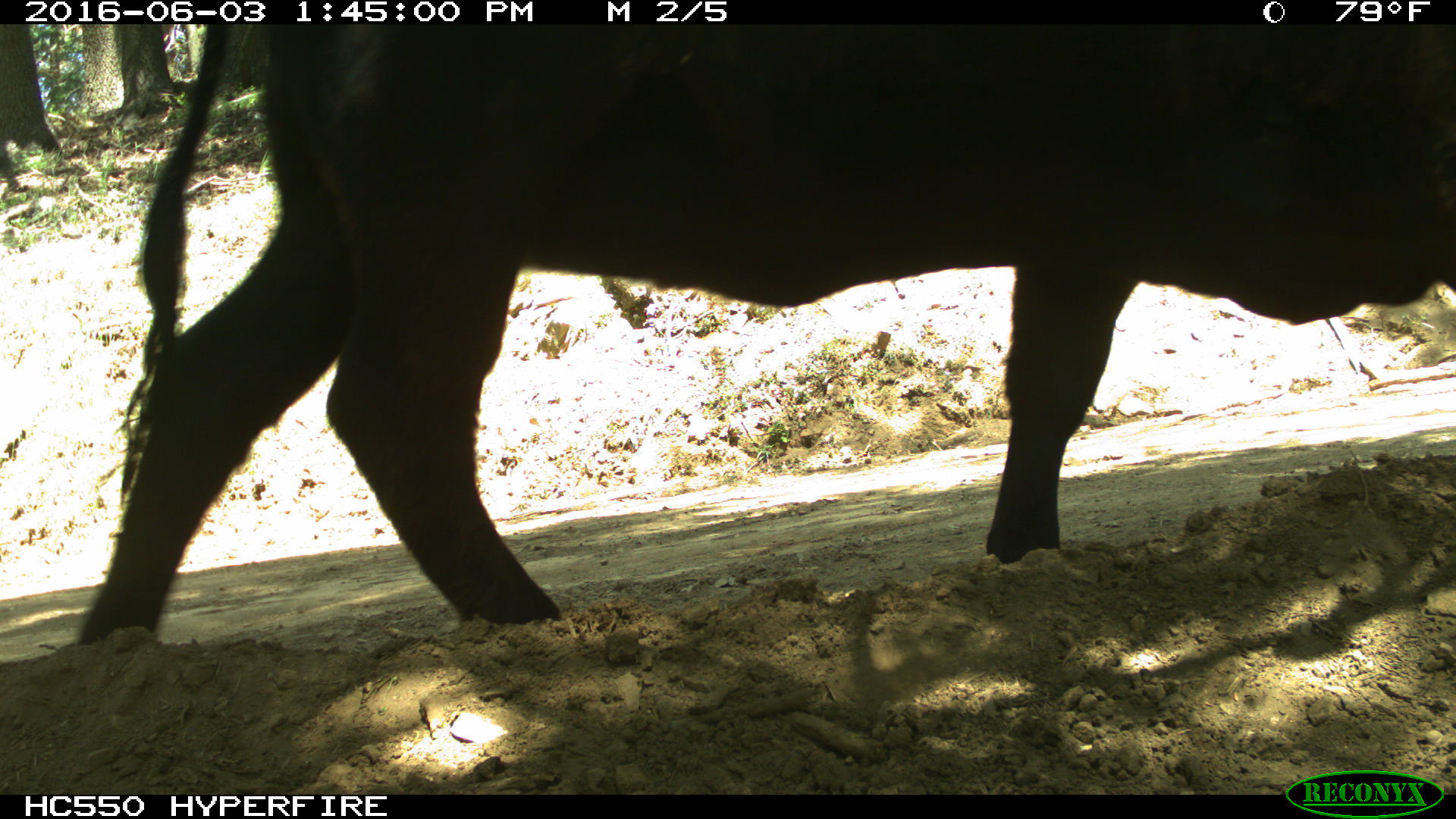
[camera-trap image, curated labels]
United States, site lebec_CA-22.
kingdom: Animalia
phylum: Chordata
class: Mammalia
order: Artiodactyla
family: Bovidae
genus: Bos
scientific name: Bos taurus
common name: domestic cow